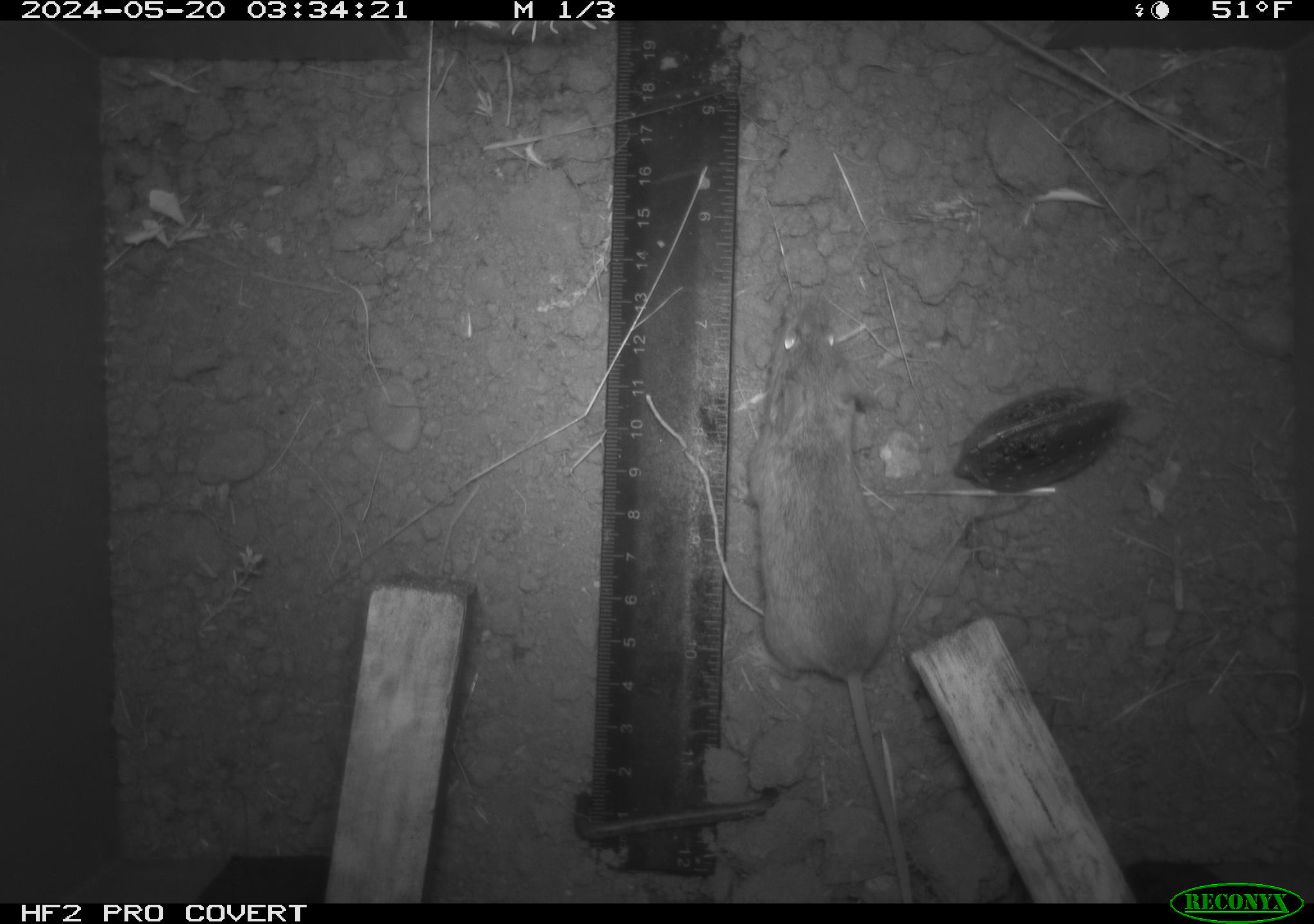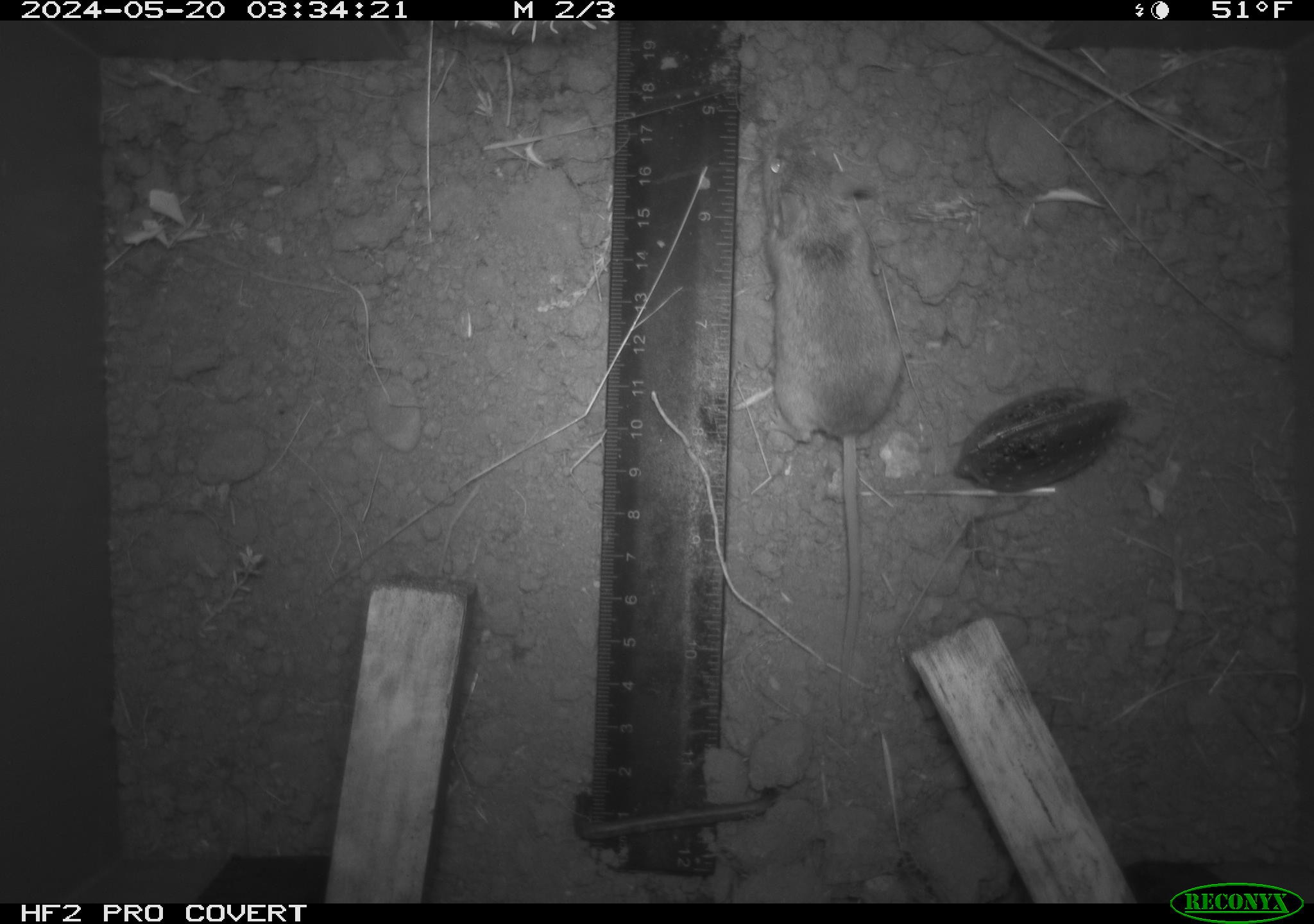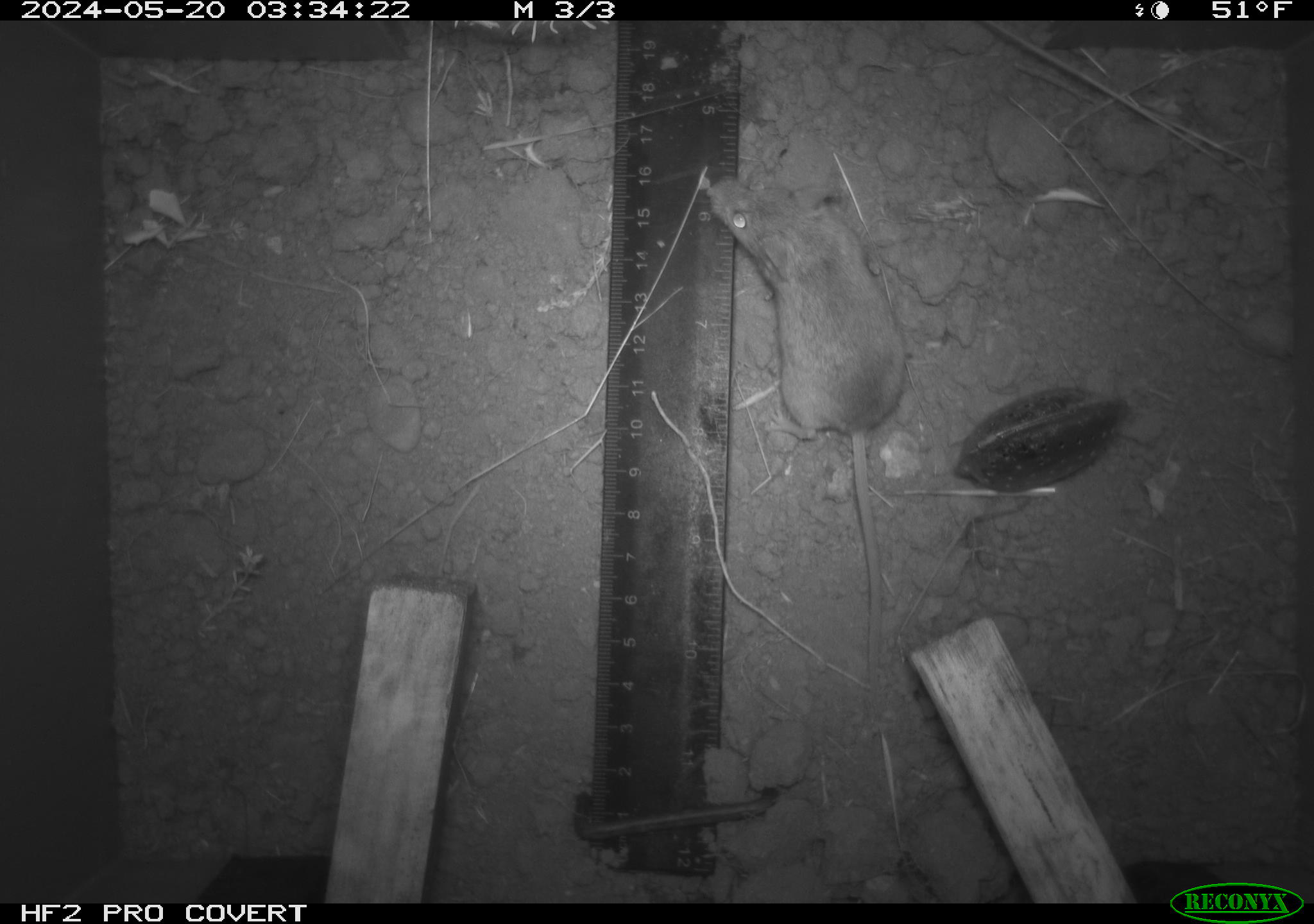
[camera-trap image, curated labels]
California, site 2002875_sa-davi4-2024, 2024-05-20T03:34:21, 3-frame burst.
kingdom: Animalia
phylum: Chordata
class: Mammalia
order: Rodentia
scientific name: Rodentia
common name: mouse species